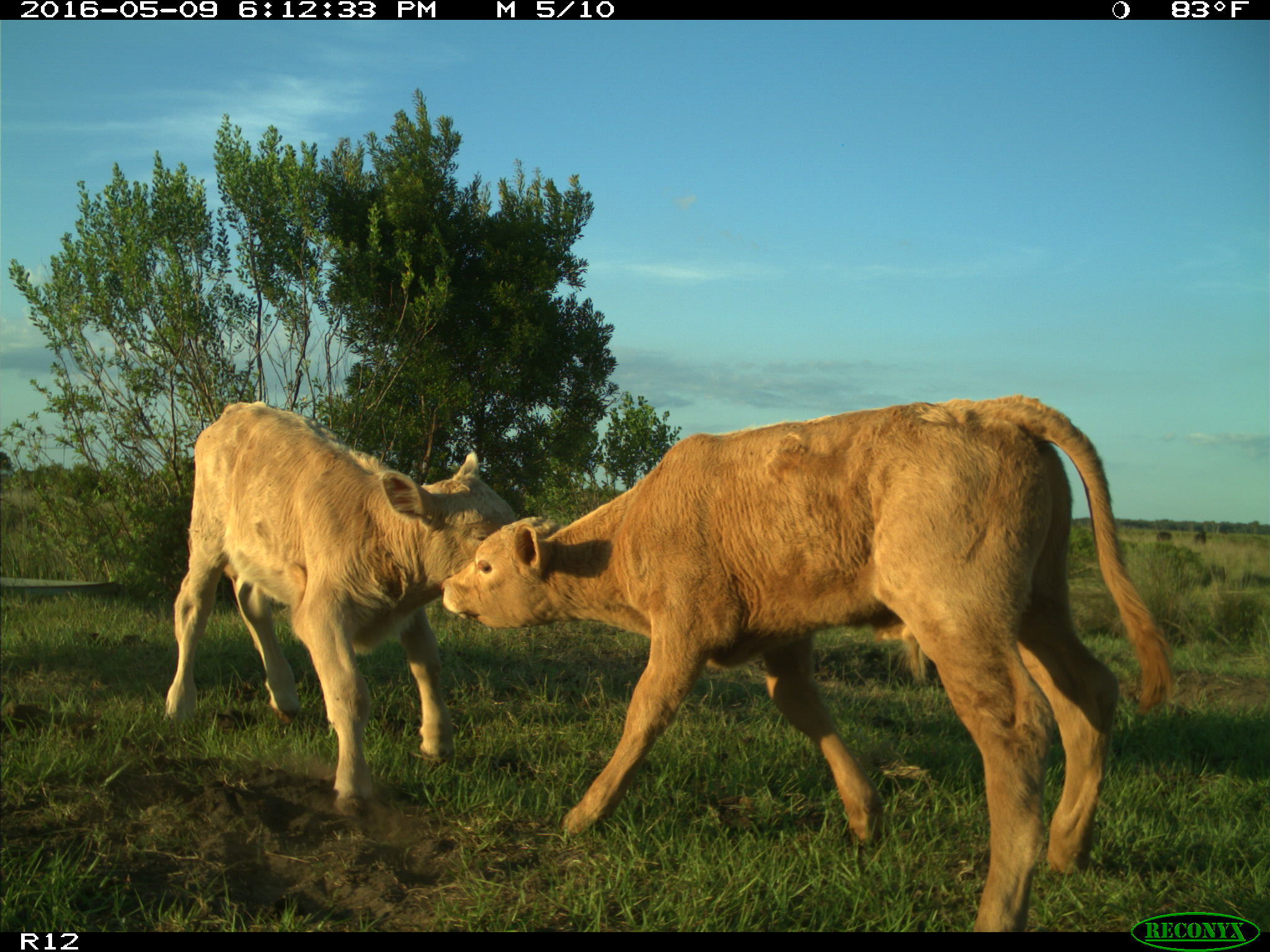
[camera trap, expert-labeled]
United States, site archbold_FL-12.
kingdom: Animalia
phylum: Chordata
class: Mammalia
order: Artiodactyla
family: Bovidae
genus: Bos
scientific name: Bos taurus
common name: domestic cow